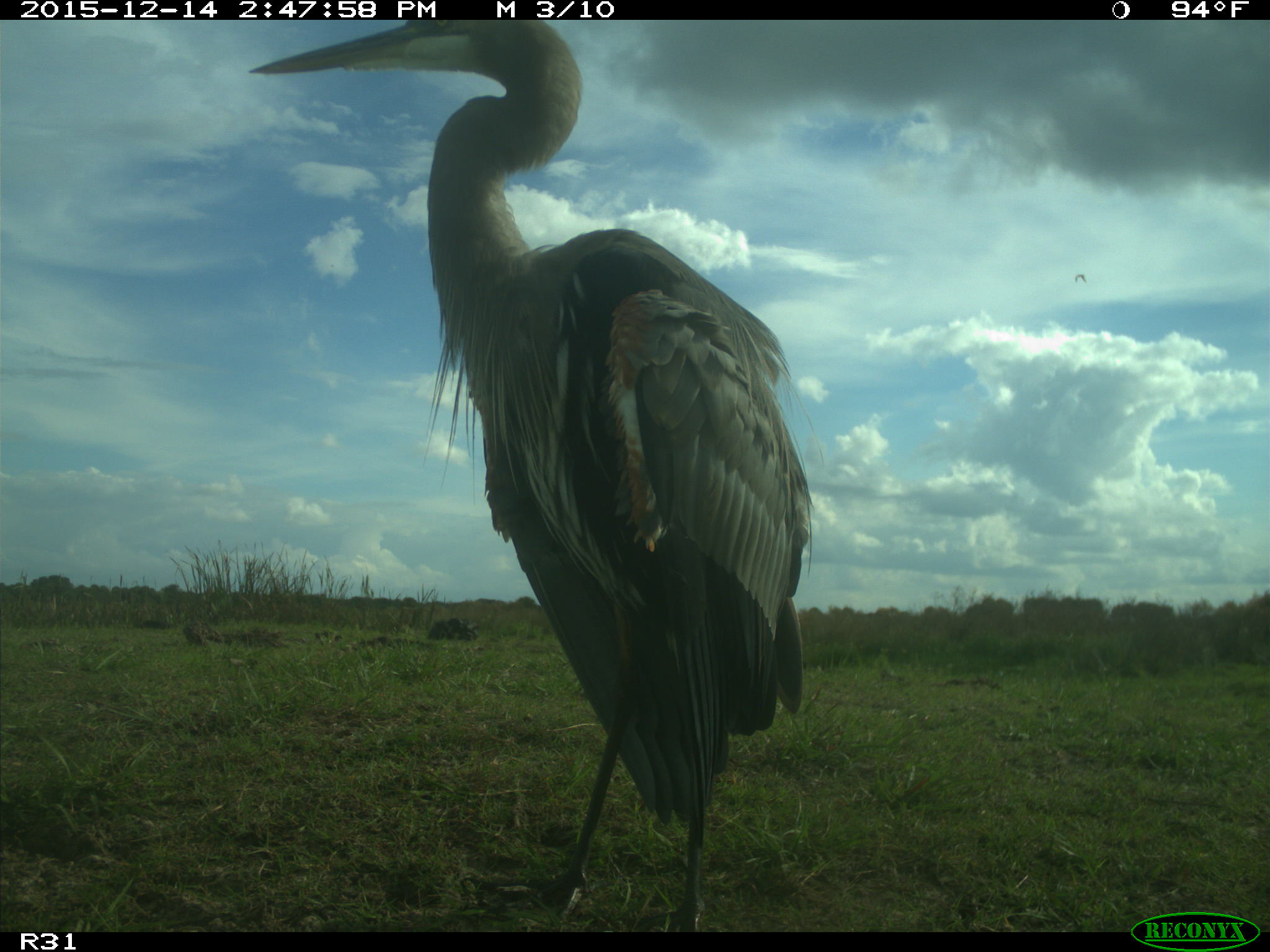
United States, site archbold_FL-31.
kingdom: Animalia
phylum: Chordata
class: Aves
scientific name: Aves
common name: birds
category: unidentified bird